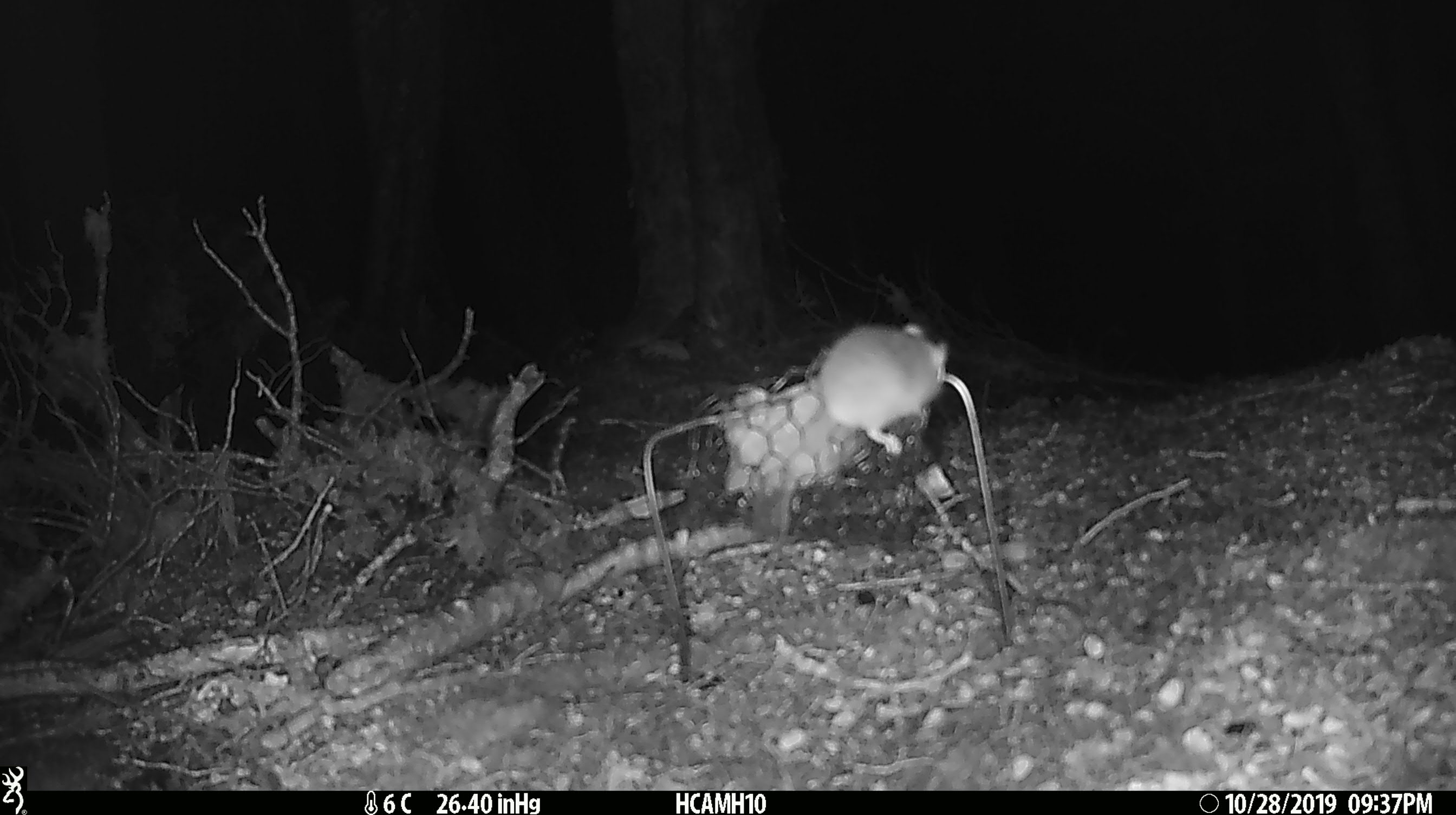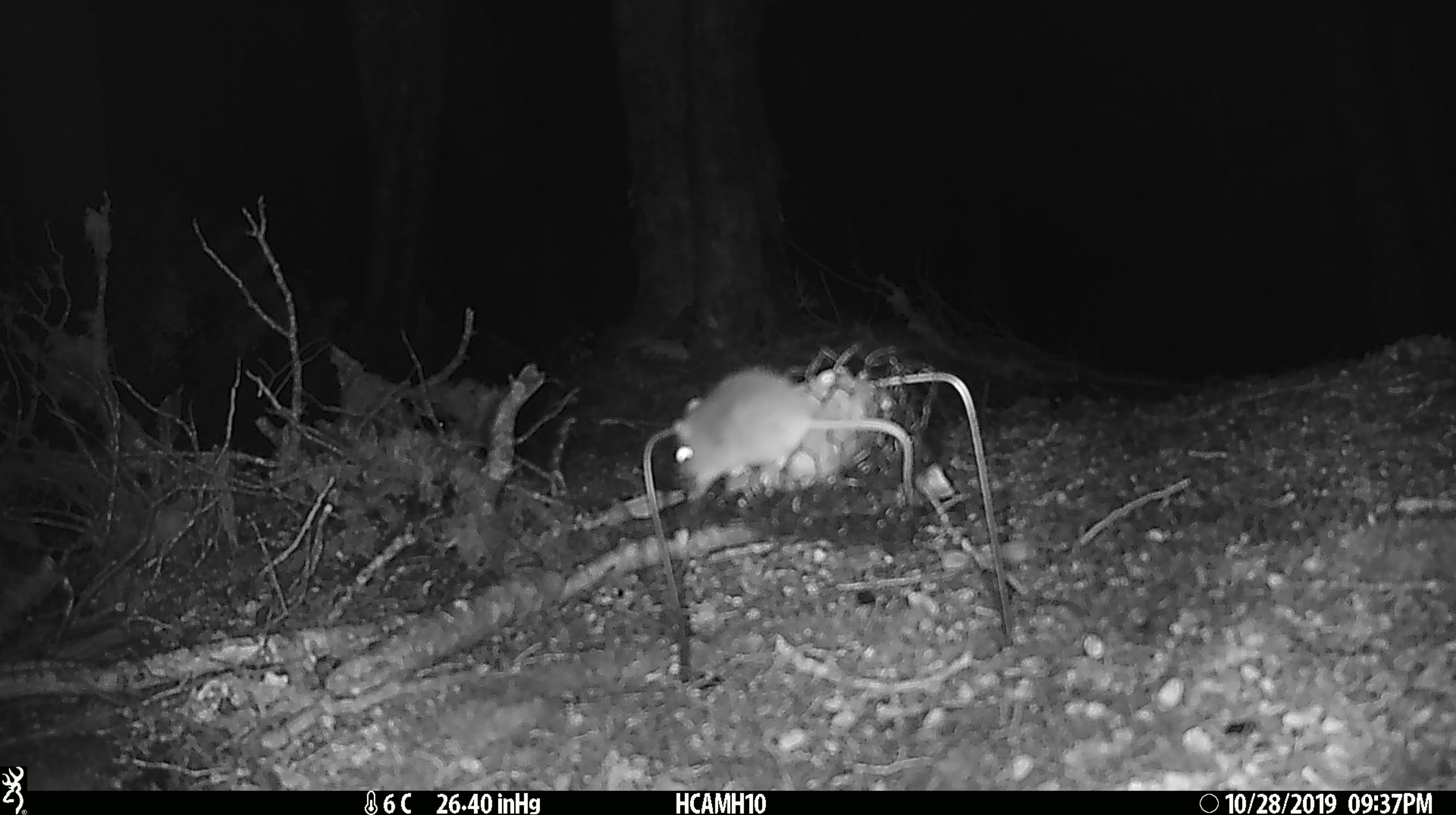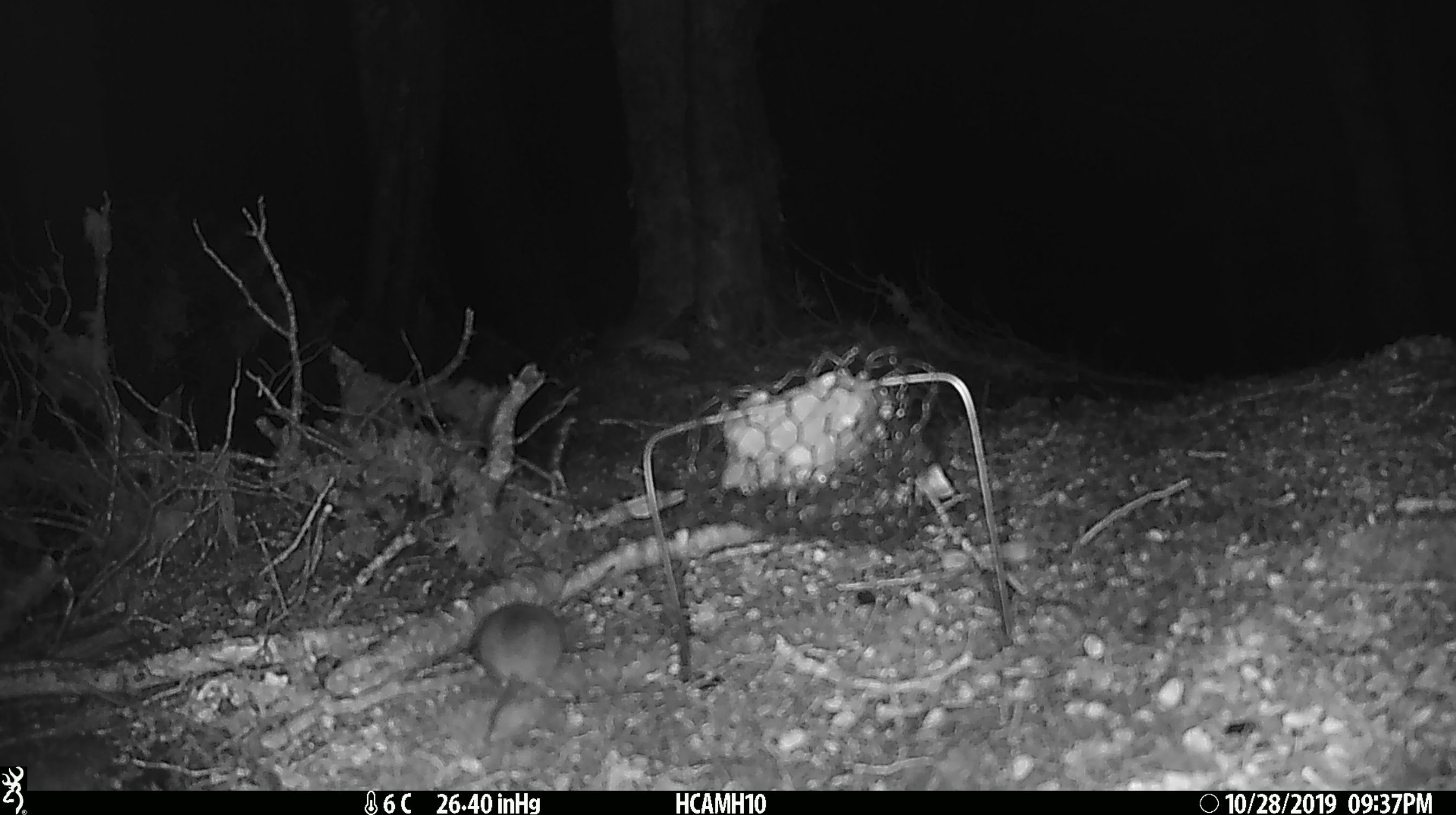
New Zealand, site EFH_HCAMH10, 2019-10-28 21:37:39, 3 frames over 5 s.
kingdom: Animalia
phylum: Chordata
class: Mammalia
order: Rodentia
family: Muridae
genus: Mus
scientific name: Mus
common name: mouse